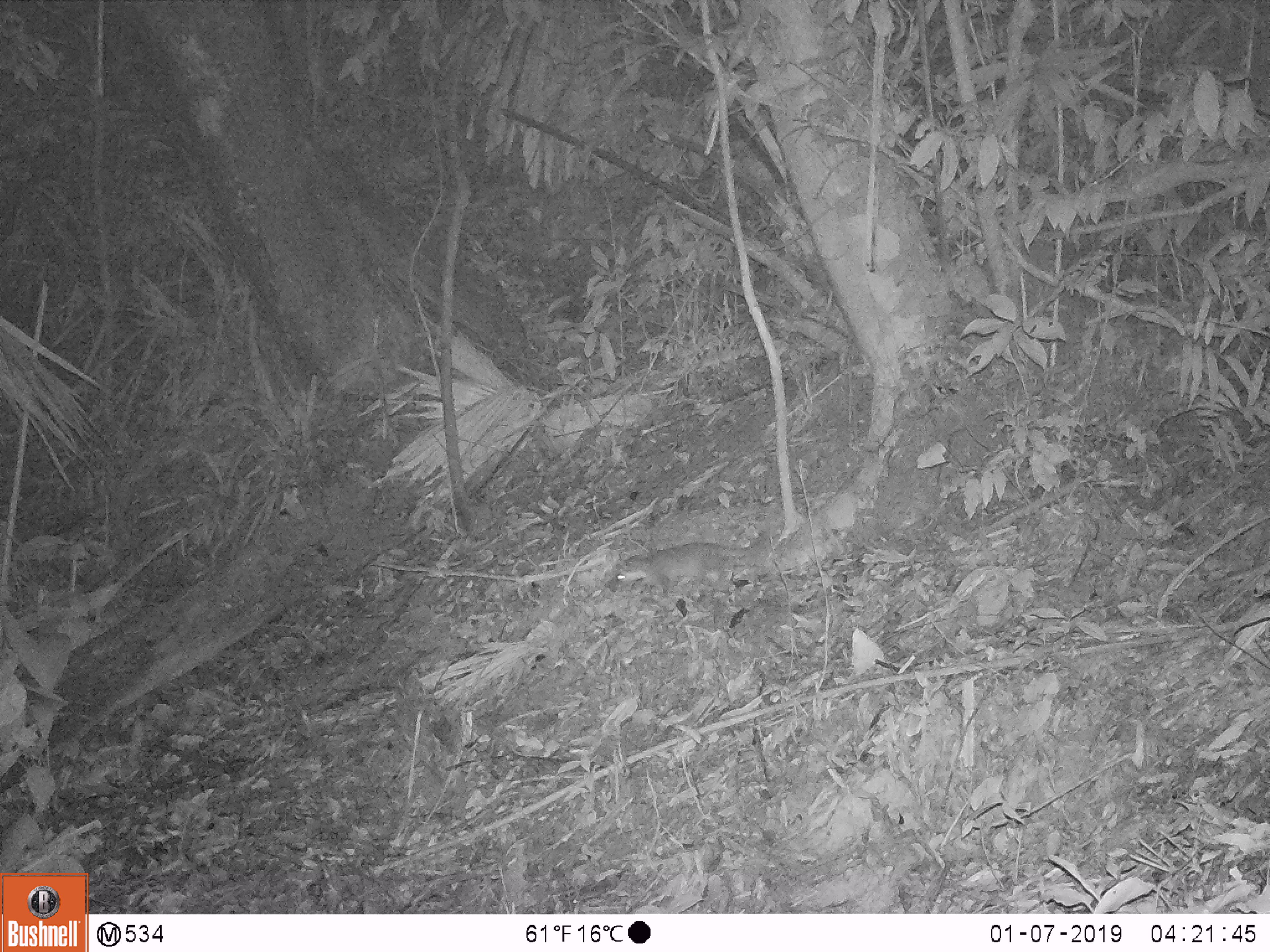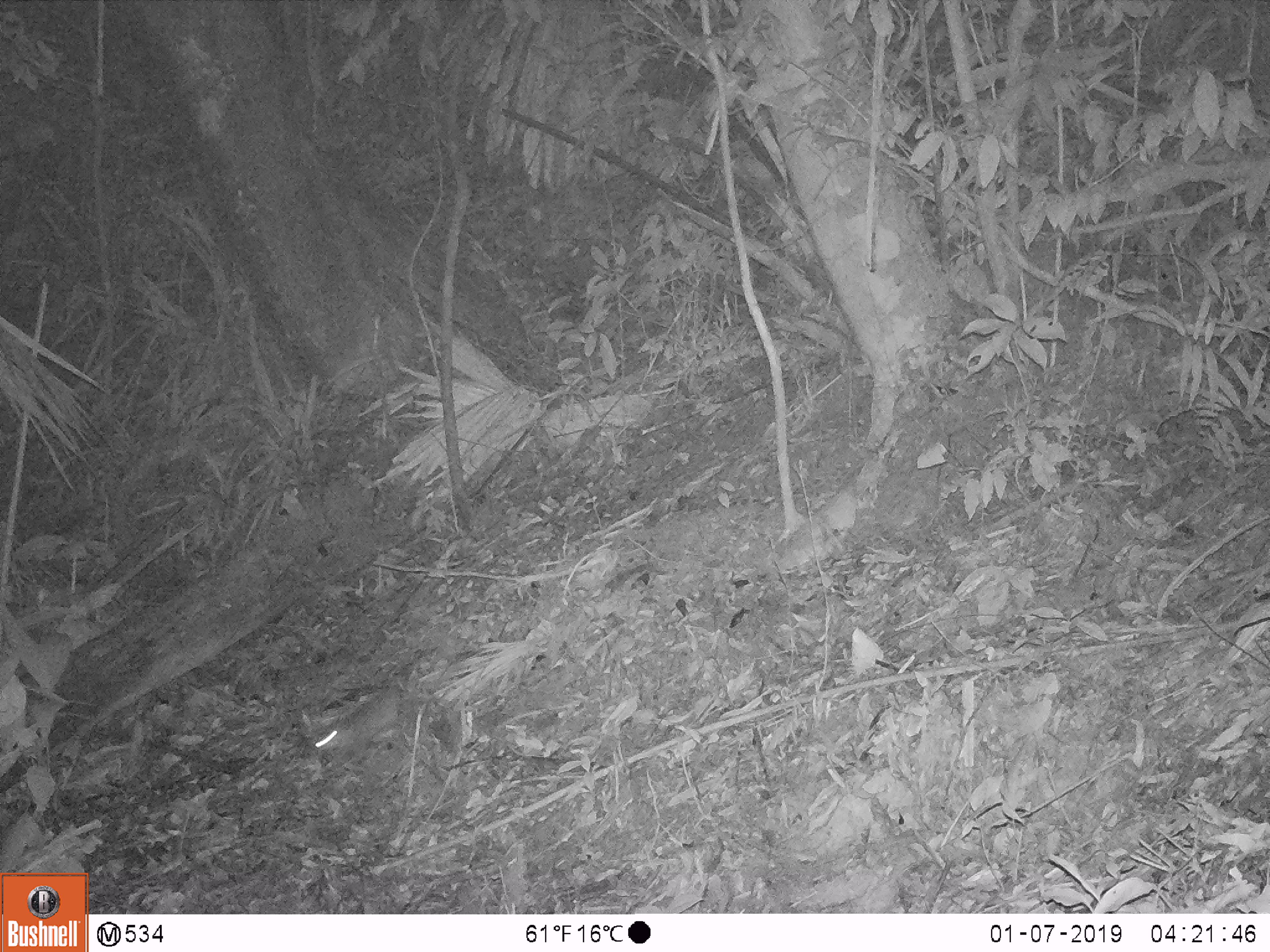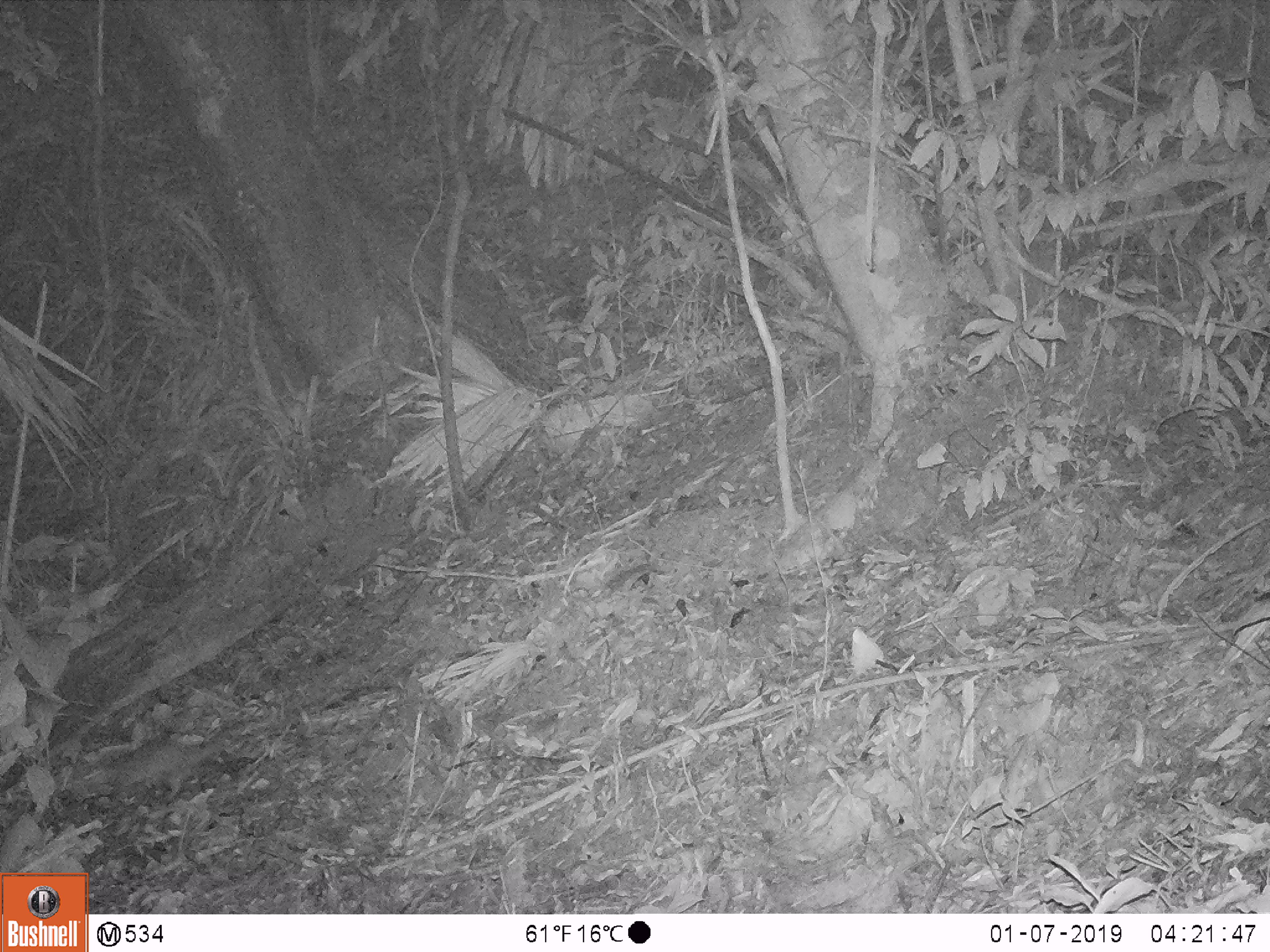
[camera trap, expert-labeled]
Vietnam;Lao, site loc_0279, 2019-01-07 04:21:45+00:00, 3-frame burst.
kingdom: Animalia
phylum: Chordata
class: Mammalia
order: Carnivora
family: Mustelidae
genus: Melogale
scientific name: Melogale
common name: ferret badger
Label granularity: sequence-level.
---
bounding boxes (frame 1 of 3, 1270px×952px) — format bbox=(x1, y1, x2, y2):
ferret badger: bbox=(604, 533, 771, 598)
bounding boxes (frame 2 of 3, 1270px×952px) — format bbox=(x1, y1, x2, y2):
ferret badger: bbox=(308, 685, 436, 764)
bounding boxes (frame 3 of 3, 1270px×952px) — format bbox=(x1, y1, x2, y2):
ferret badger: bbox=(80, 719, 229, 806)